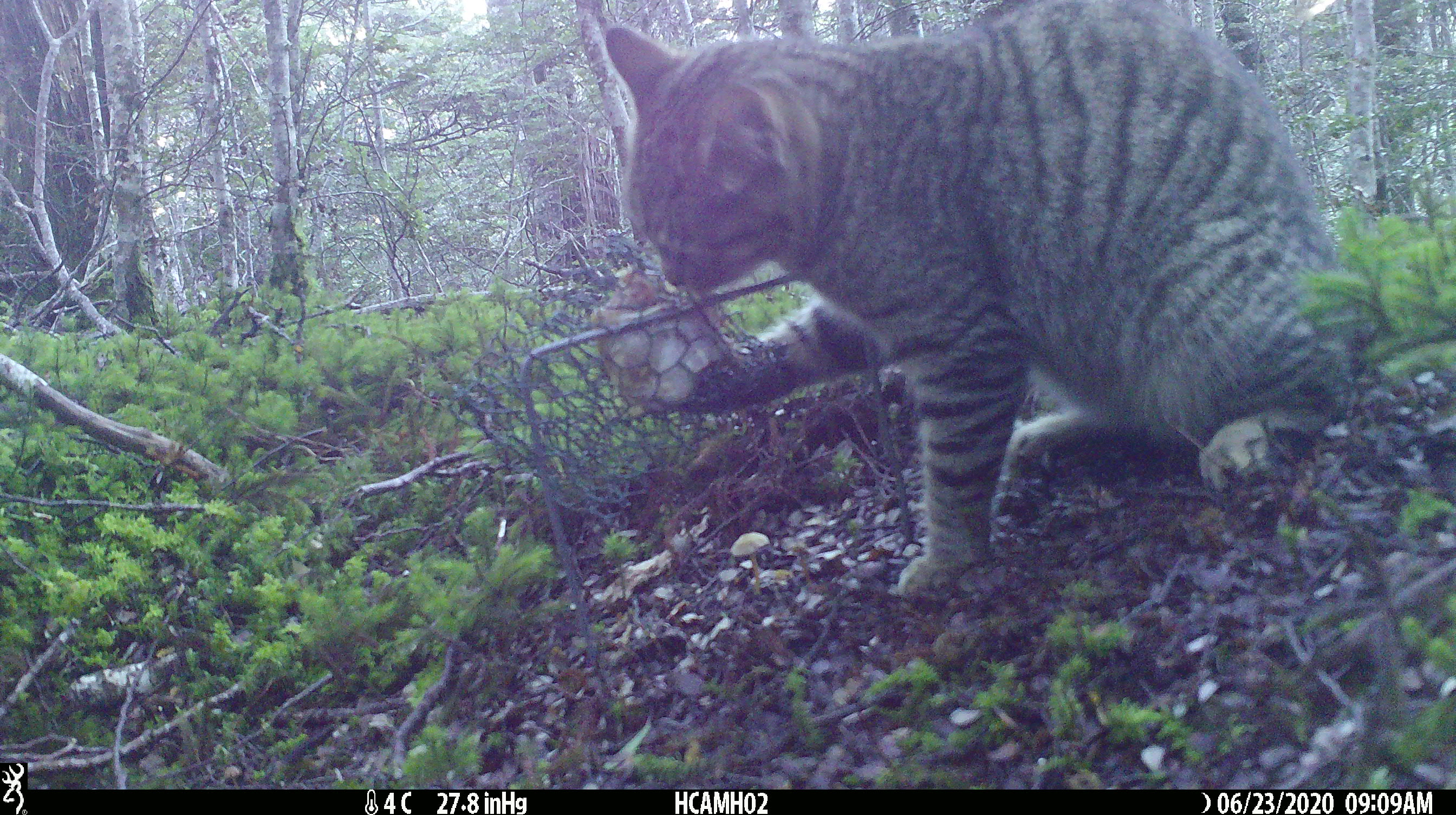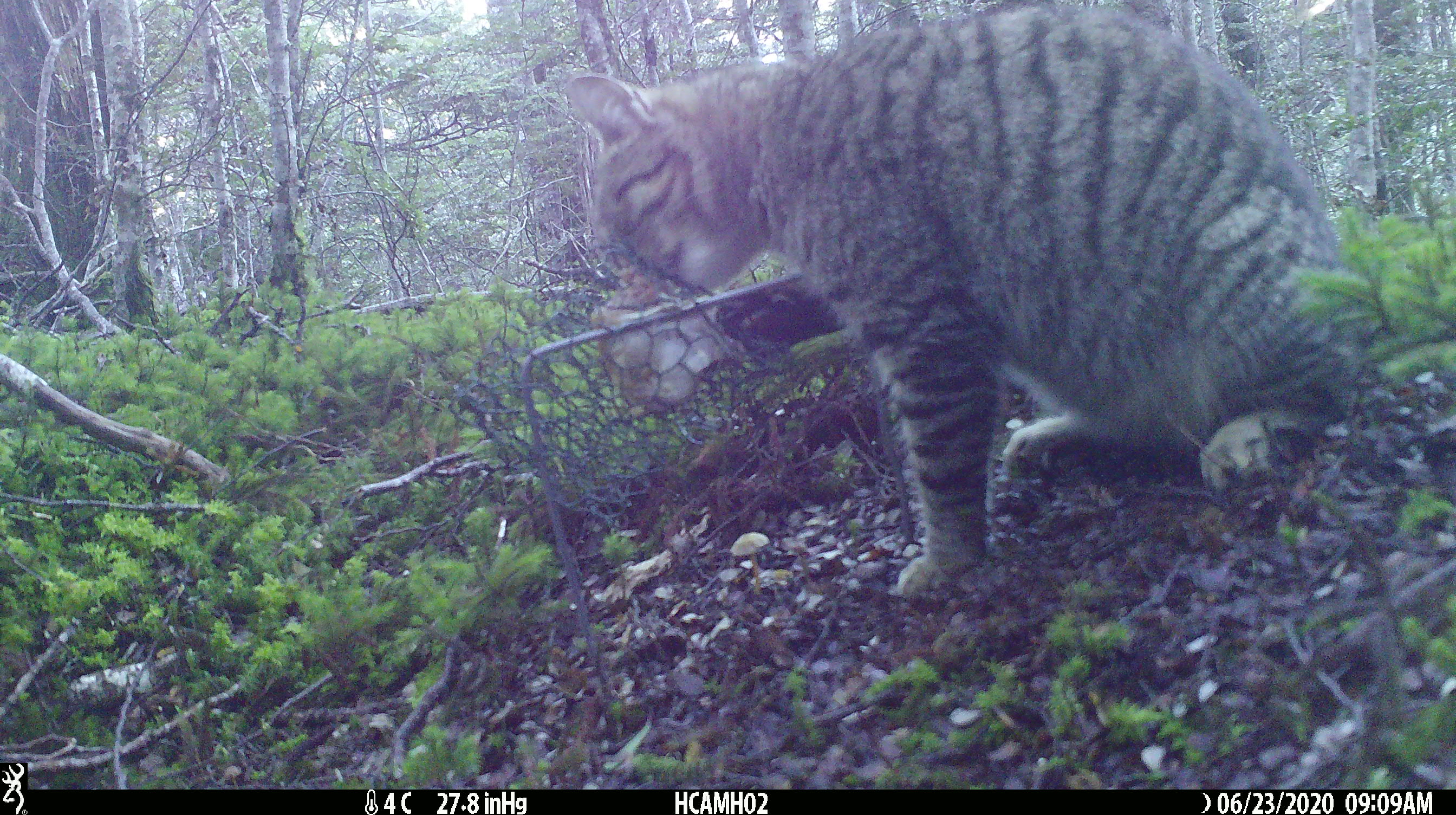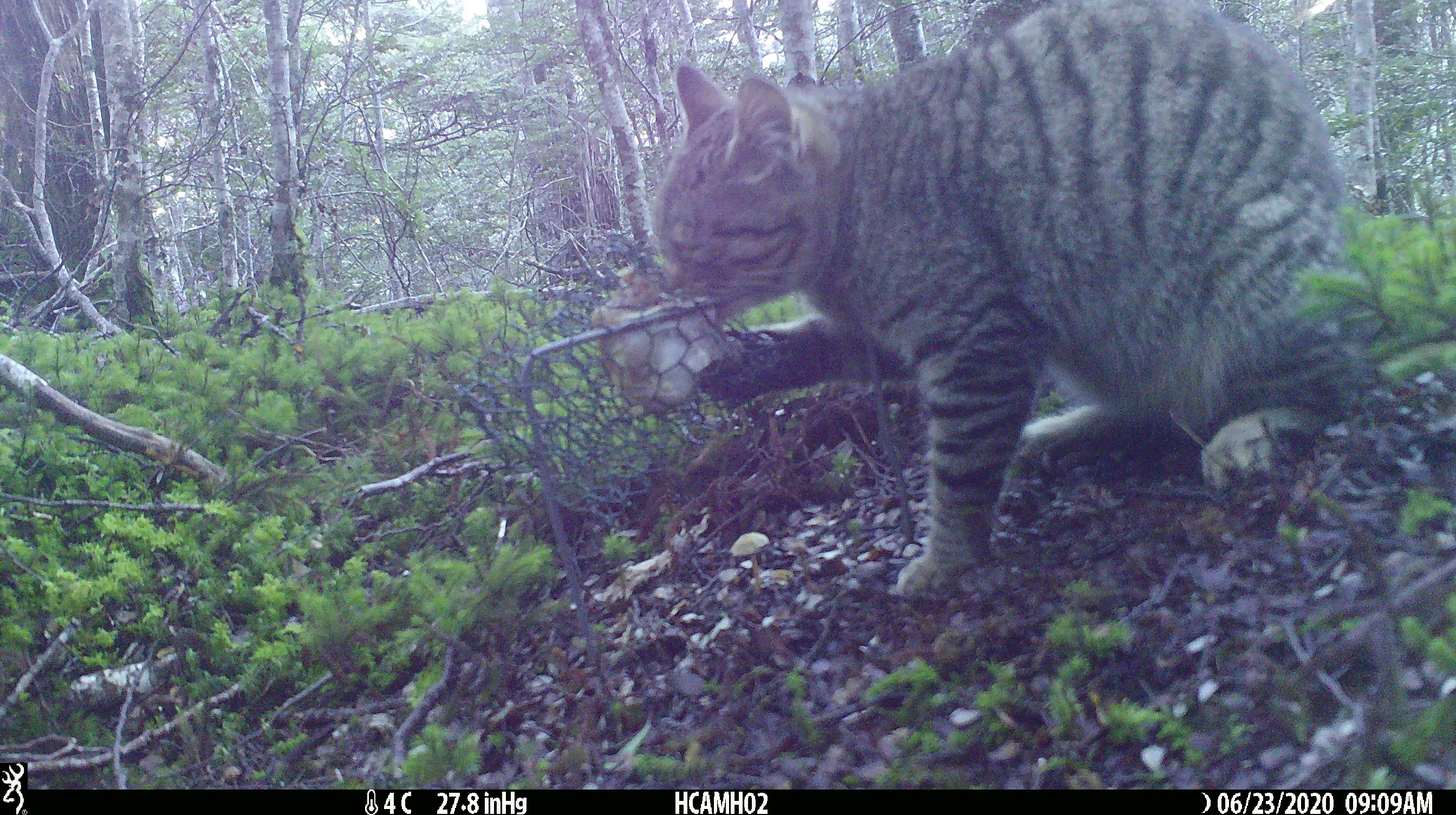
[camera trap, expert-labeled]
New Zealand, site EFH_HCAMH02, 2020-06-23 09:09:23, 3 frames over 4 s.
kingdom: Animalia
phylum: Chordata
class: Mammalia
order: Carnivora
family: Felidae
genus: Felis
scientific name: Felis catus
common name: domestic cat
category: cat